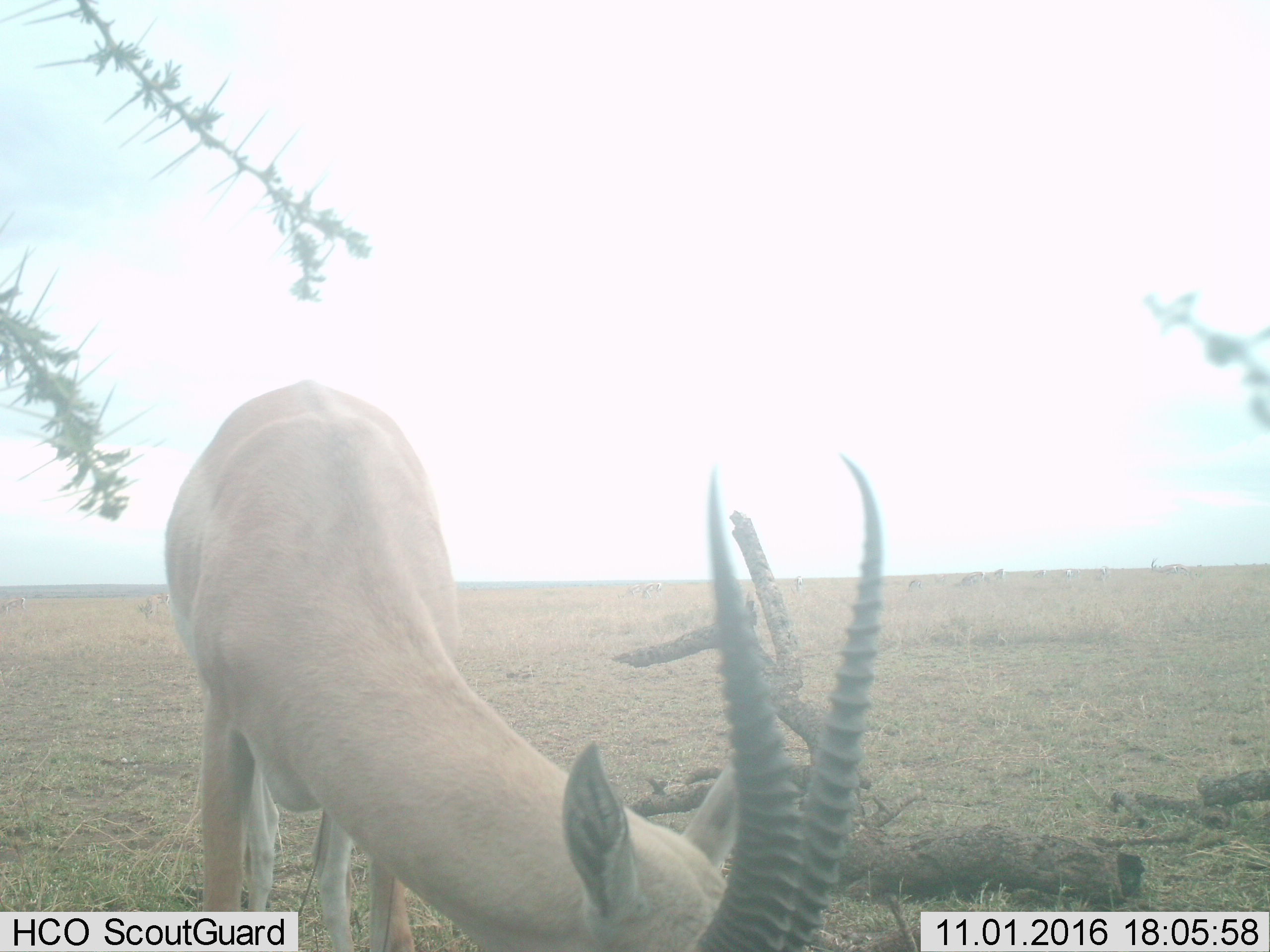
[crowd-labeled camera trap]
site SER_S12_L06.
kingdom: Animalia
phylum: Chordata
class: Mammalia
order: Artiodactyla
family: Bovidae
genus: Nanger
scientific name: Nanger granti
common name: grant's gazelle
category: gazellegrants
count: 1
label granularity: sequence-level